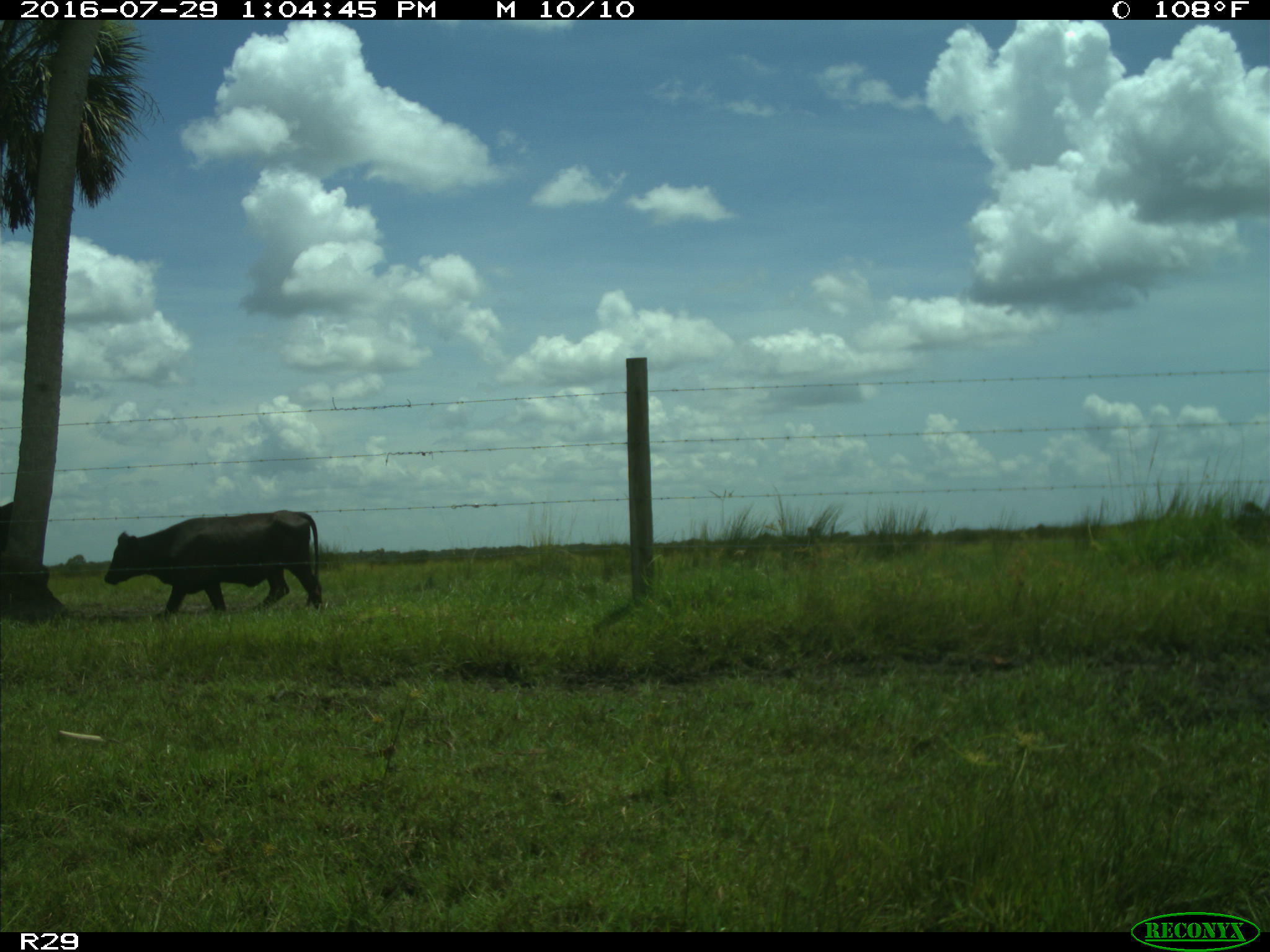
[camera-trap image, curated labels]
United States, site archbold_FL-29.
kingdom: Animalia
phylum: Chordata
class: Mammalia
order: Artiodactyla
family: Bovidae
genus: Bos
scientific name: Bos taurus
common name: domestic cow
Bos taurus (domestic cow).